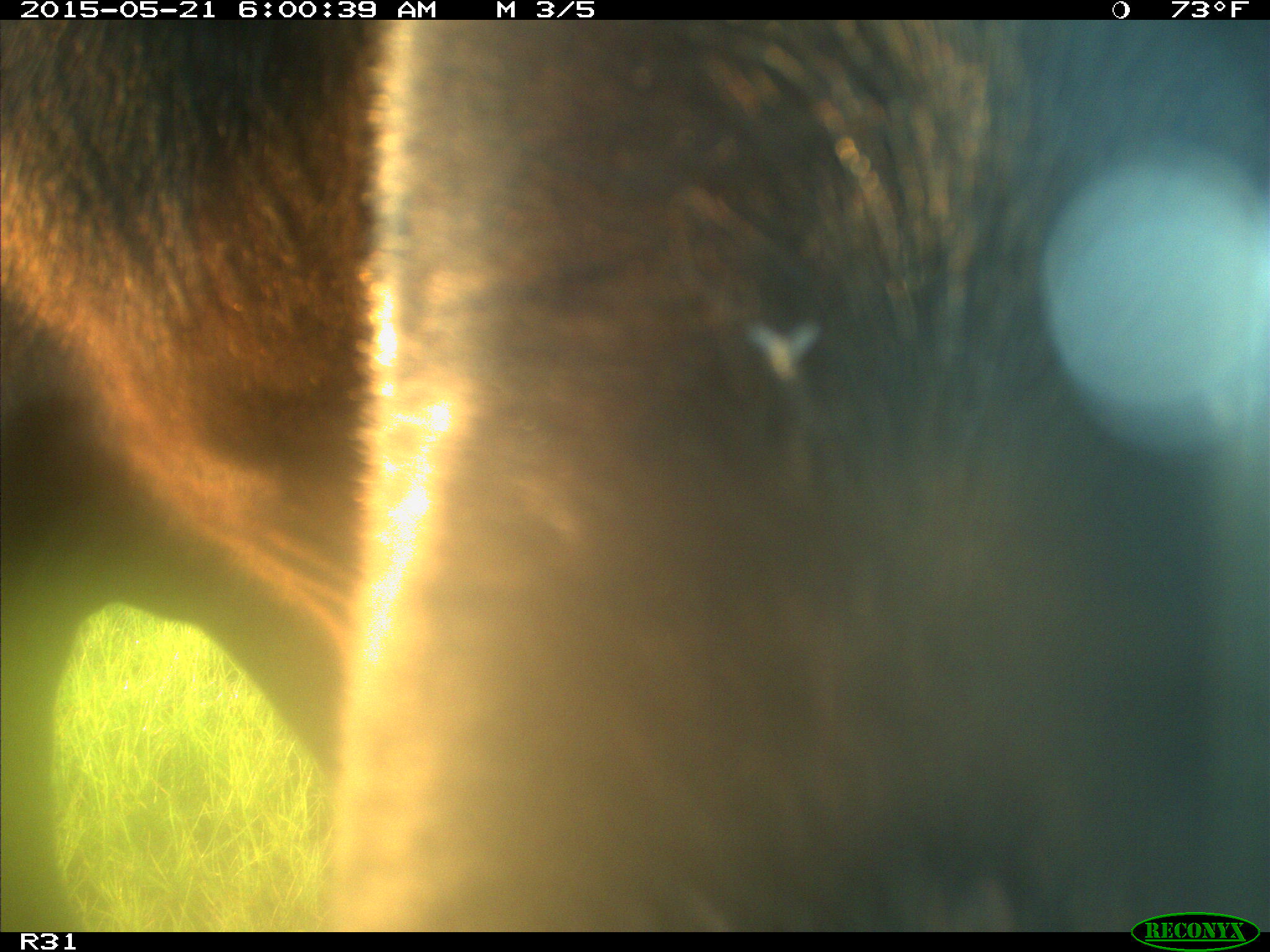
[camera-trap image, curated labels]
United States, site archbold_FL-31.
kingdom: Animalia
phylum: Chordata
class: Mammalia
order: Artiodactyla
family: Bovidae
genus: Bos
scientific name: Bos taurus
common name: domestic cow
Bos taurus (domestic cow).